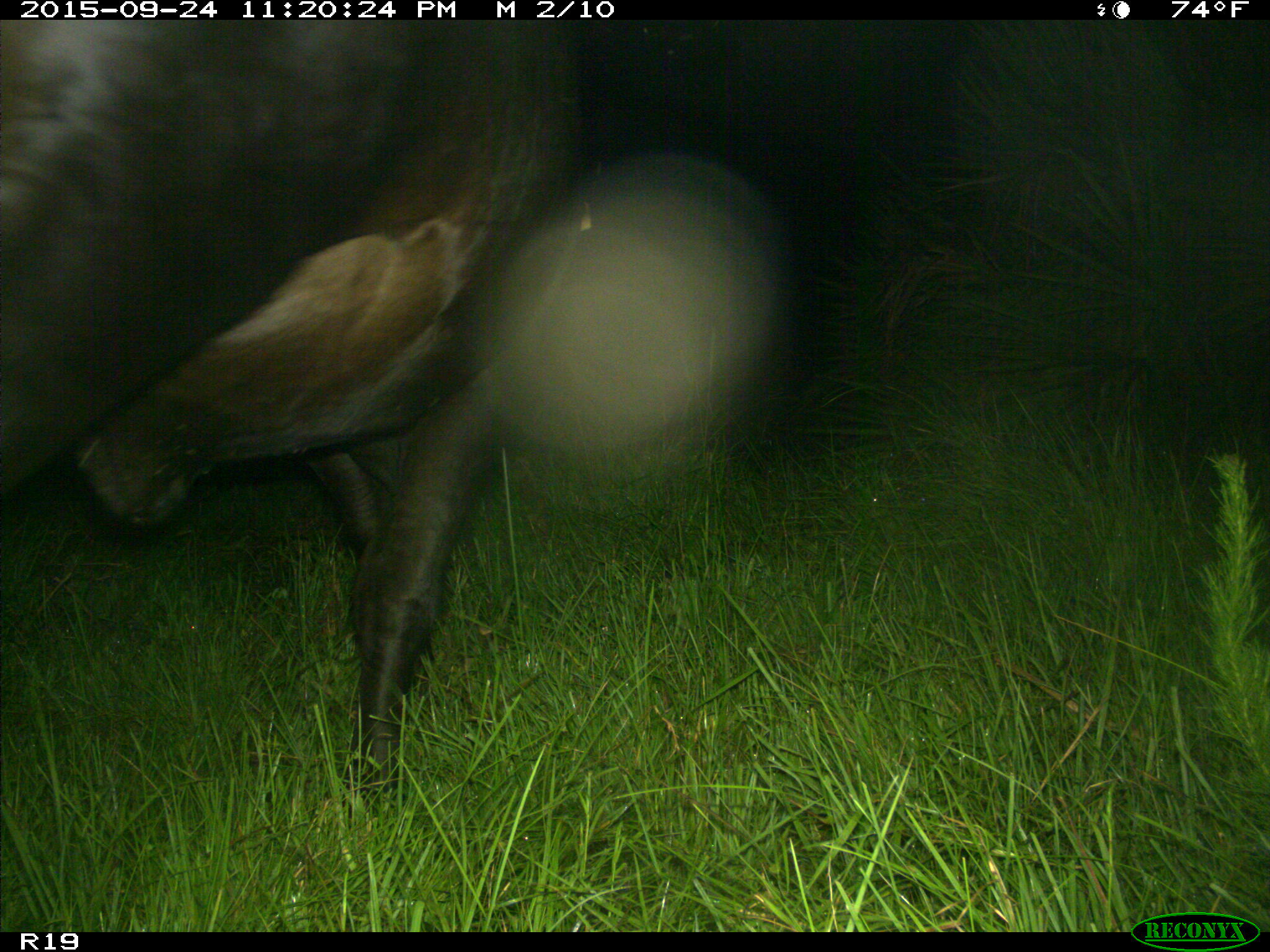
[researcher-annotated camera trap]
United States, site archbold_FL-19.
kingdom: Animalia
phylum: Chordata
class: Mammalia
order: Artiodactyla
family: Bovidae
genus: Bos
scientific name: Bos taurus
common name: domestic cow